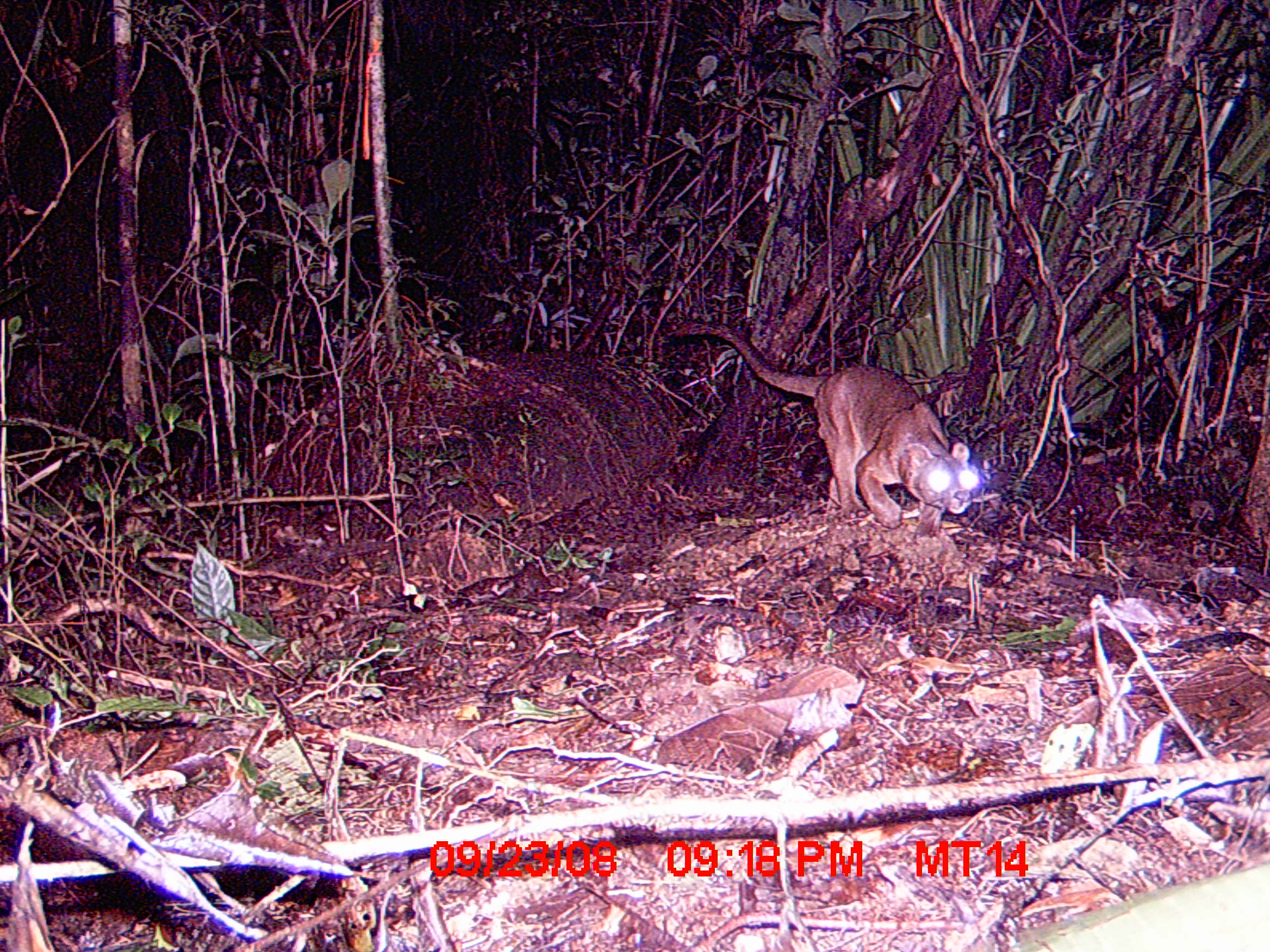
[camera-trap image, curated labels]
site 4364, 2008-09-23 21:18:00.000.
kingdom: Animalia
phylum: Chordata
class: Mammalia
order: Carnivora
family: Eupleridae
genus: Cryptoprocta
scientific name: Cryptoprocta ferox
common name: fossa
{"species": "Cryptoprocta ferox (fossa)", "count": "1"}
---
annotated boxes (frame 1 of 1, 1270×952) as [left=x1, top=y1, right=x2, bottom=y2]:
cryptoprocta ferox: [left=667, top=321, right=985, bottom=528]